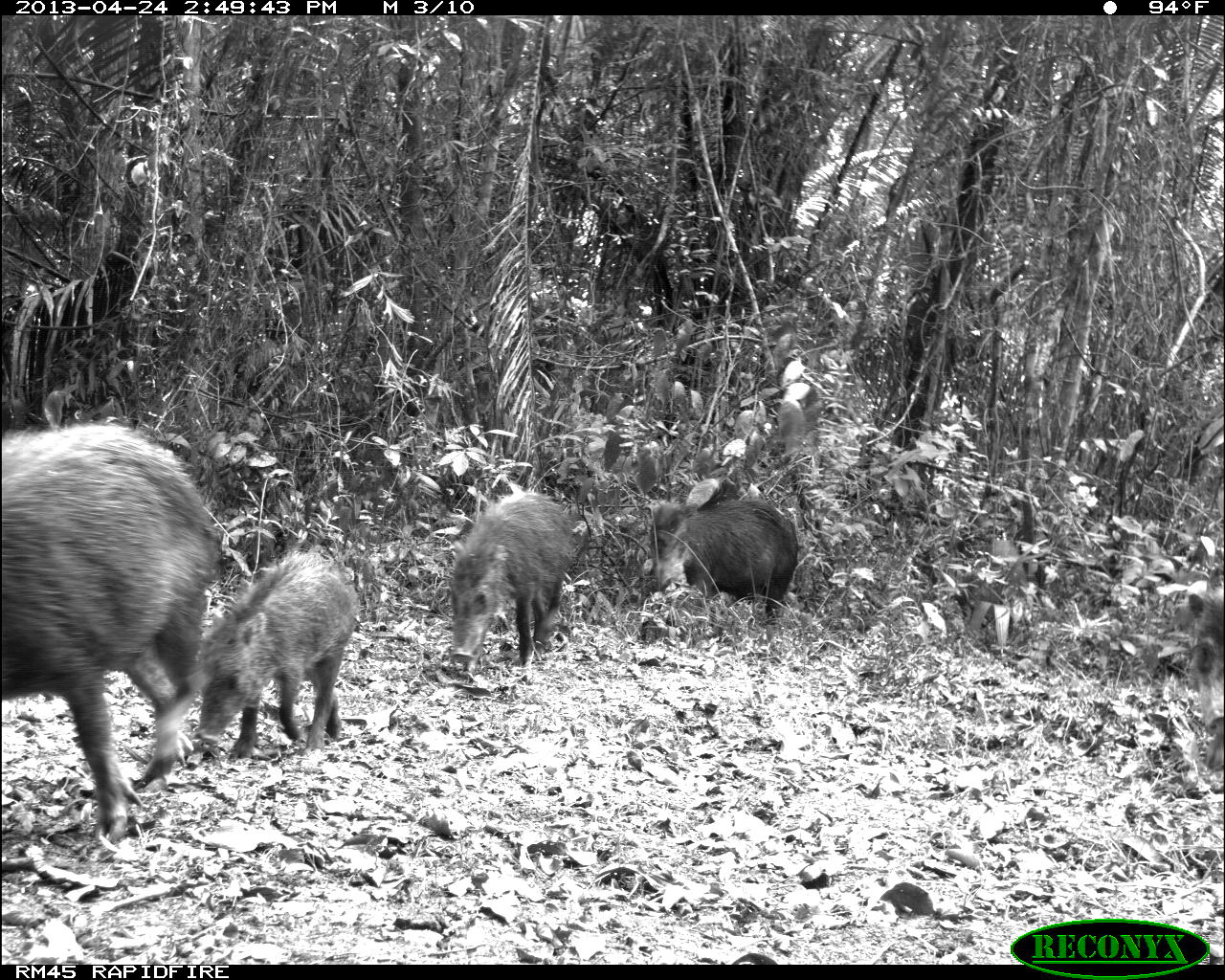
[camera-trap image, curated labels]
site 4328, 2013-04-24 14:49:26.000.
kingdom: Animalia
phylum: Chordata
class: Mammalia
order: Artiodactyla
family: Tayassuidae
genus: Tayassu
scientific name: Tayassu pecari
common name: white-lipped peccary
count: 10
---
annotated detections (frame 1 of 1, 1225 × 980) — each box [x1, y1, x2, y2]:
tayassu pecari: [0, 418, 219, 848]; [206, 552, 354, 764]; [636, 480, 802, 656]; [445, 486, 575, 678]; [1181, 566, 1225, 783]